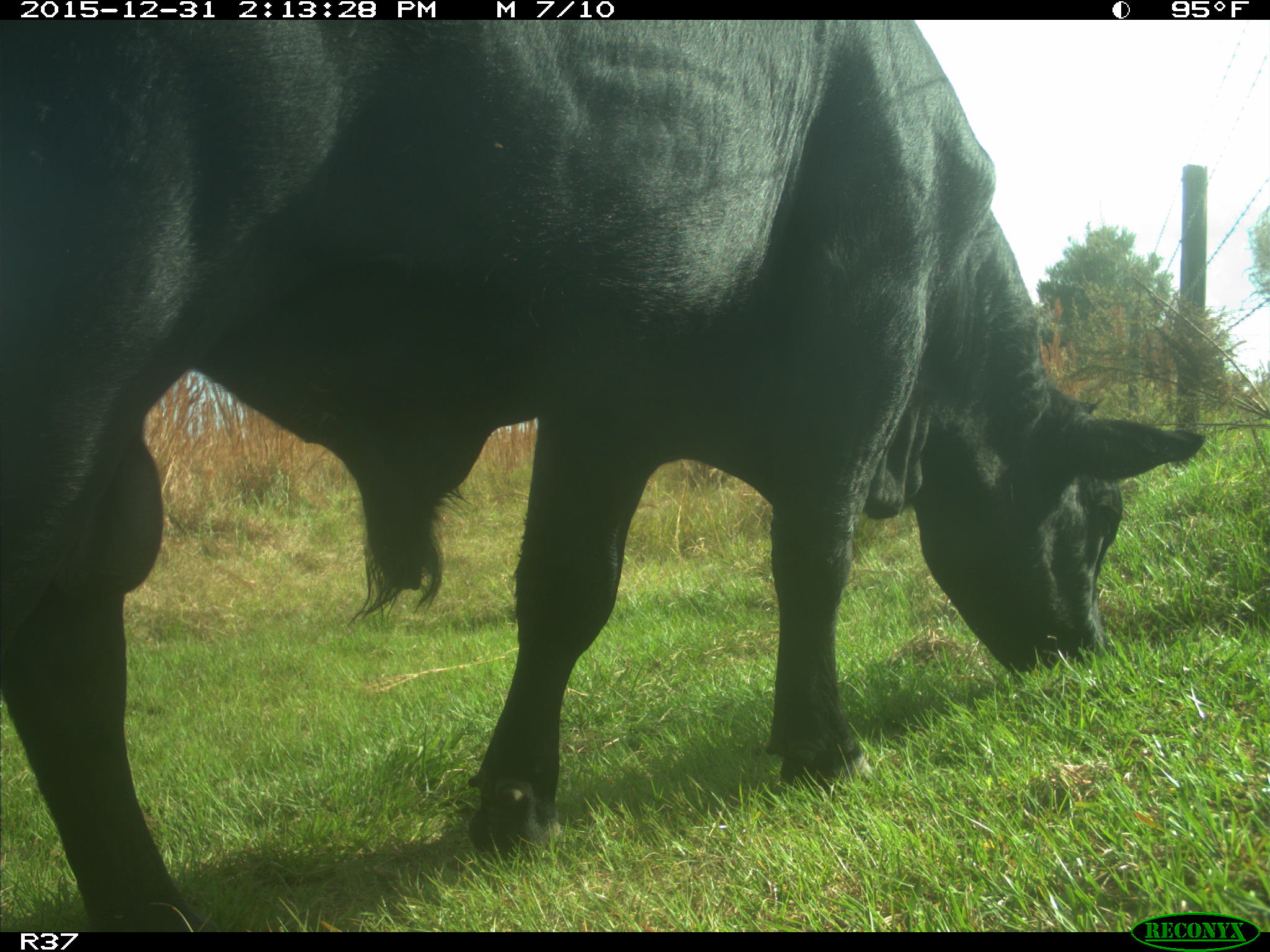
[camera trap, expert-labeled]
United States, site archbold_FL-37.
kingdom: Animalia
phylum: Chordata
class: Mammalia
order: Artiodactyla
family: Bovidae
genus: Bos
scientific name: Bos taurus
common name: domestic cow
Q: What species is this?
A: Bos taurus (domestic cow).